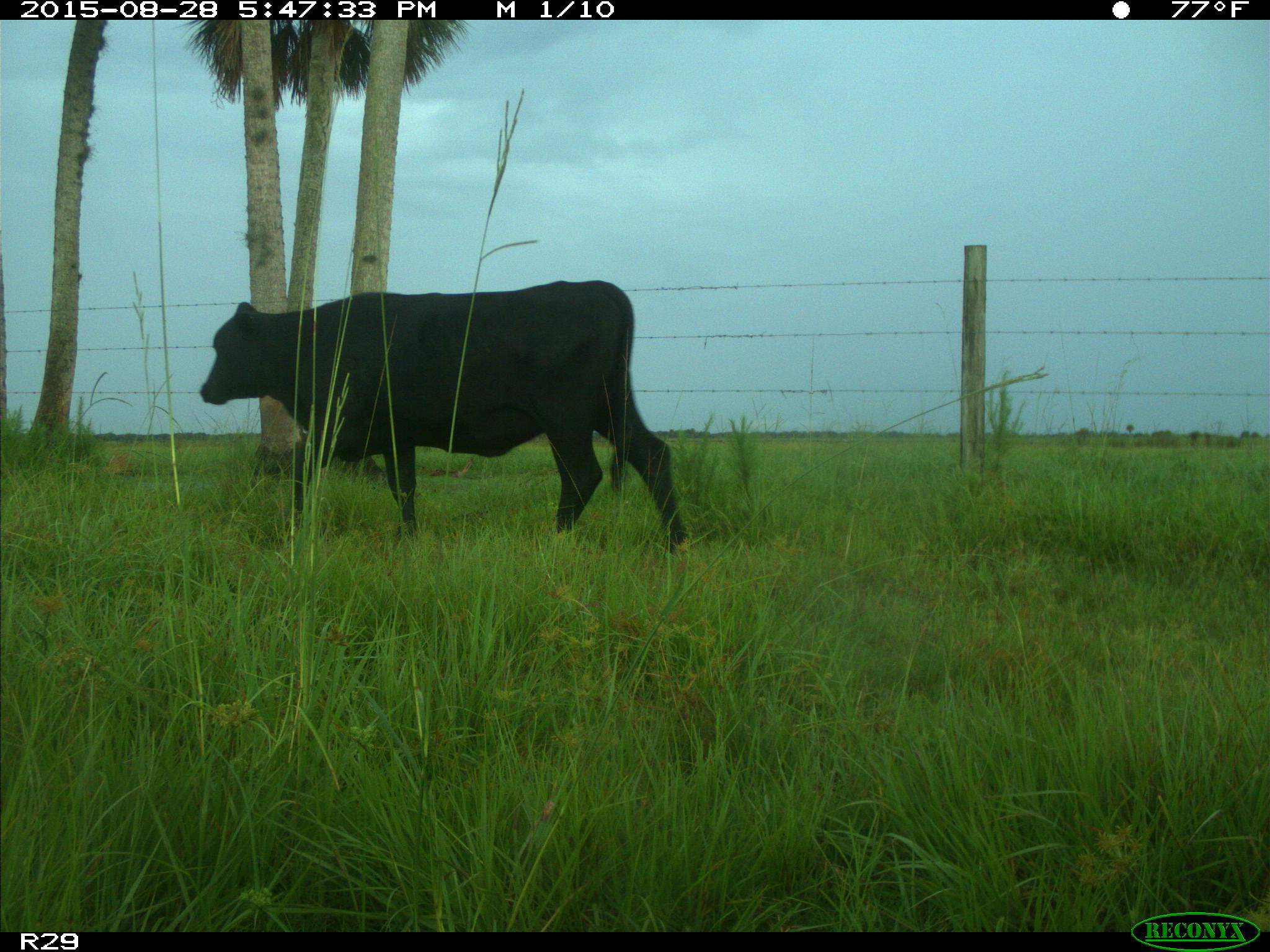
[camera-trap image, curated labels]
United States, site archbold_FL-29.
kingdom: Animalia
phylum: Chordata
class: Mammalia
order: Artiodactyla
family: Bovidae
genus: Bos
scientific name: Bos taurus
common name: domestic cow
Bos taurus (domestic cow).